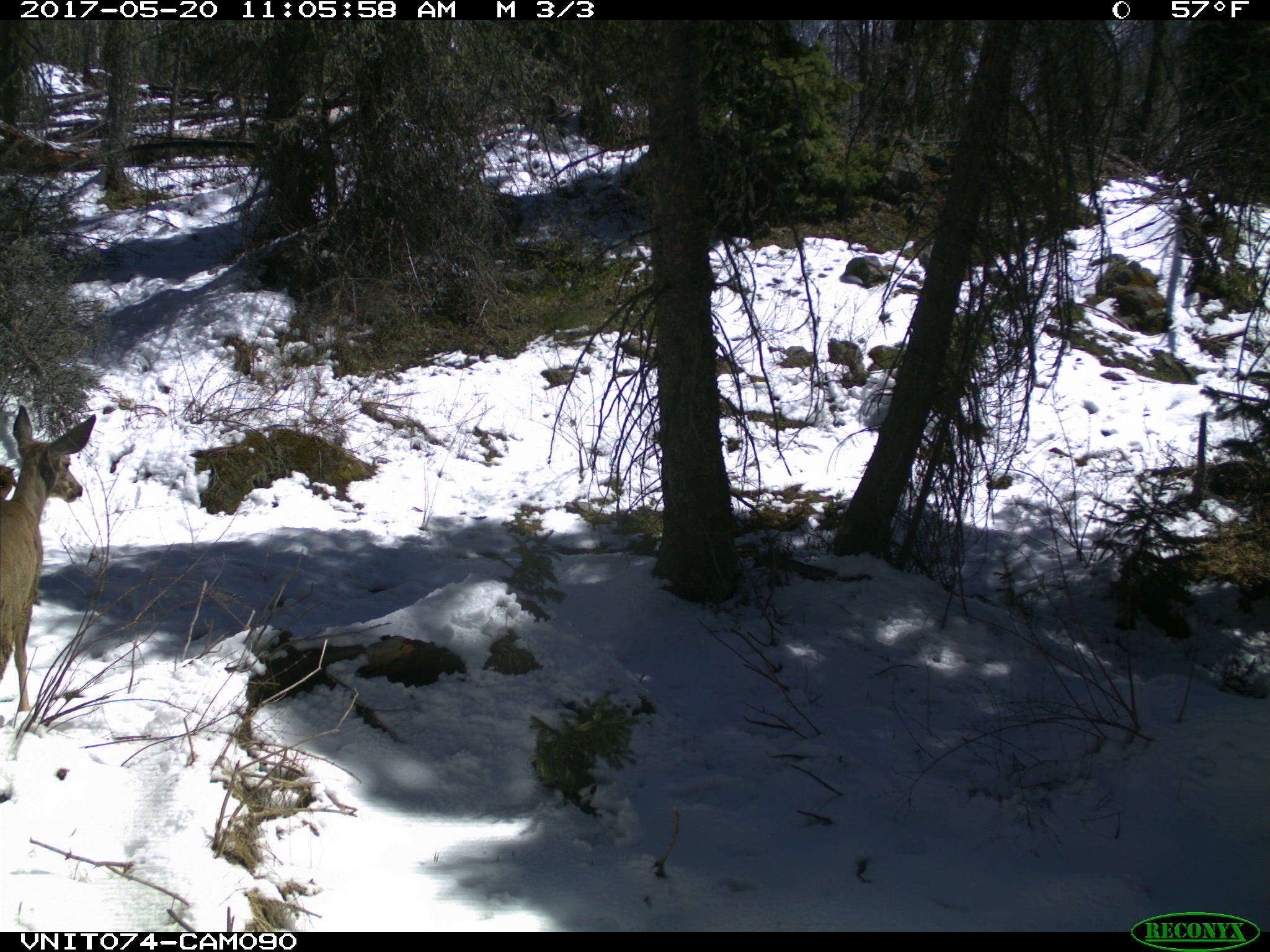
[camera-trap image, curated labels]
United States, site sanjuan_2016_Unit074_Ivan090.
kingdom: Animalia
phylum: Chordata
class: Mammalia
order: Artiodactyla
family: Cervidae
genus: Odocoileus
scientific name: Odocoileus hemionus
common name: mule deer